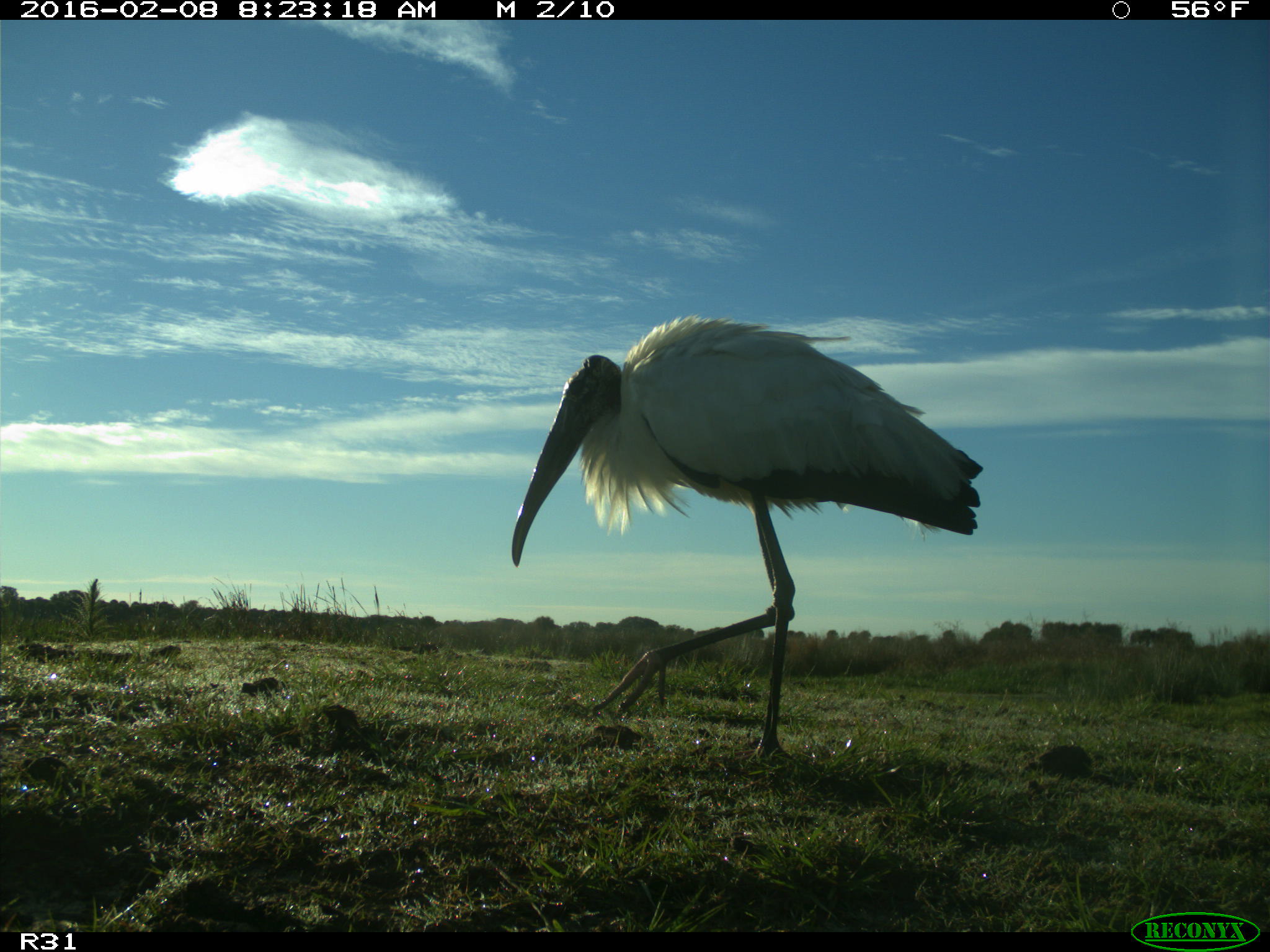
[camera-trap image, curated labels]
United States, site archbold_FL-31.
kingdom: Animalia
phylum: Chordata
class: Aves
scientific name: Aves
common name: birds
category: unidentified bird